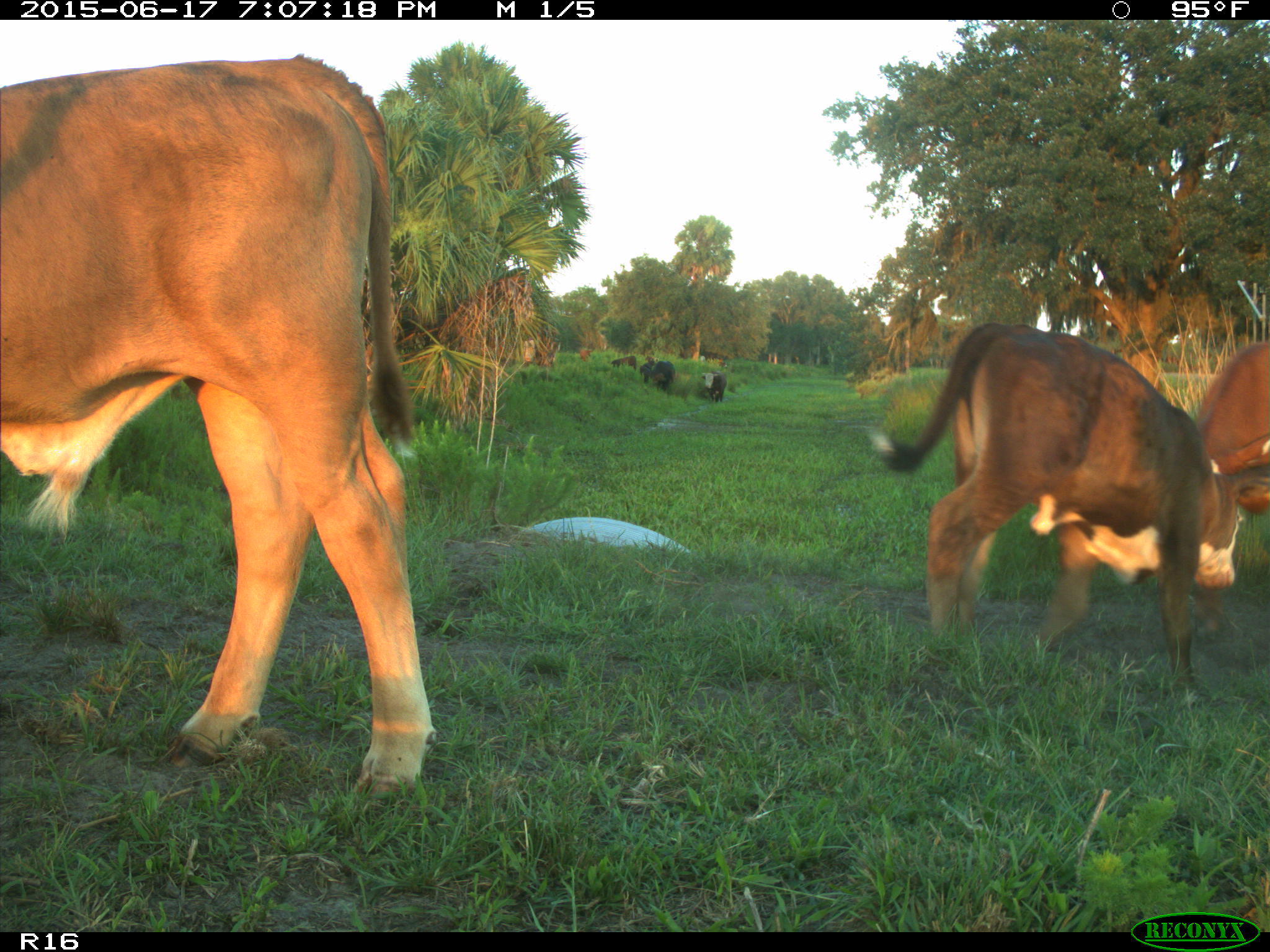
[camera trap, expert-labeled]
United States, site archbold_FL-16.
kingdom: Animalia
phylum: Chordata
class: Mammalia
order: Artiodactyla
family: Bovidae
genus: Bos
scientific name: Bos taurus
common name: domestic cow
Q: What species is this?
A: Bos taurus (domestic cow).